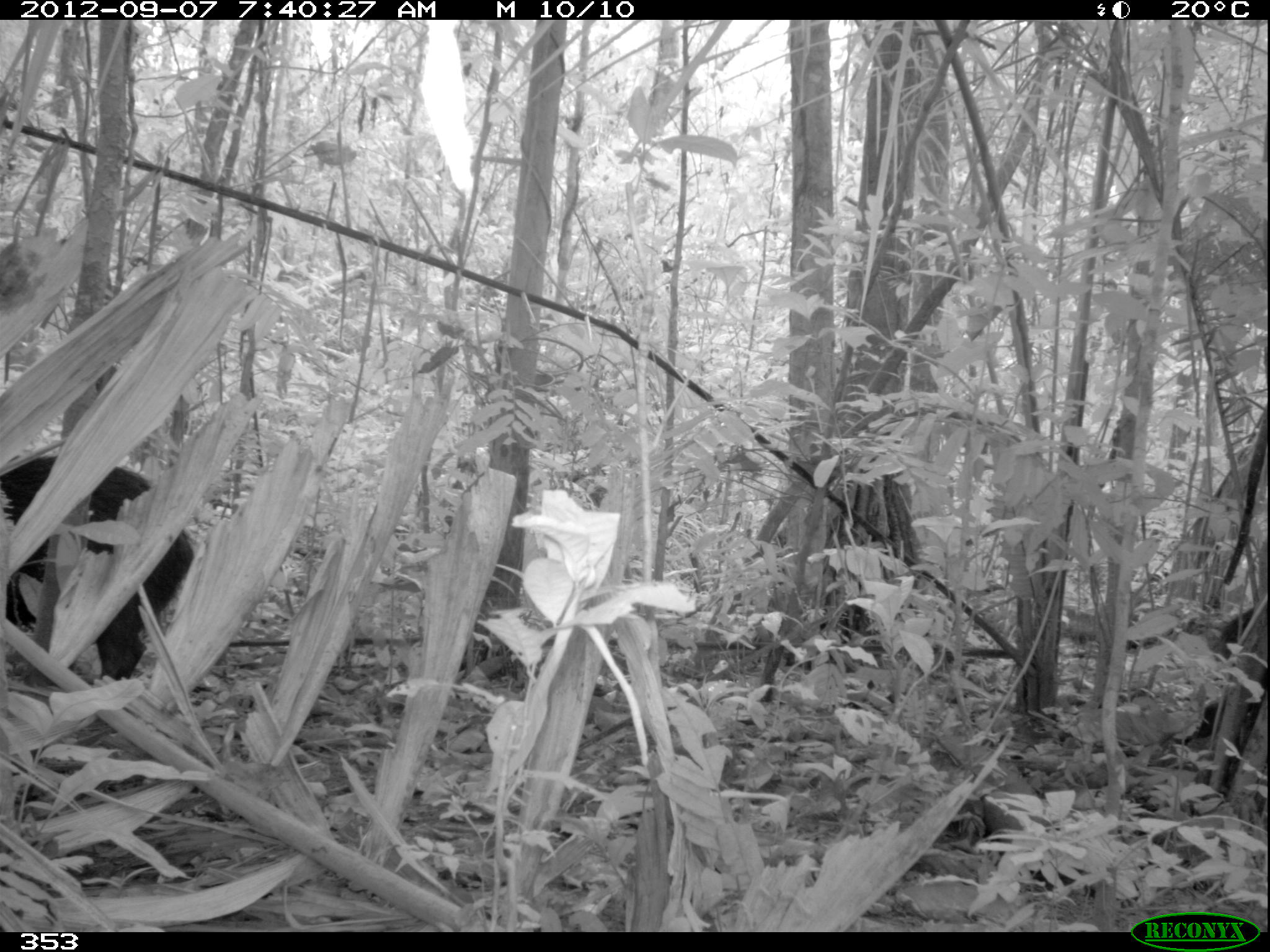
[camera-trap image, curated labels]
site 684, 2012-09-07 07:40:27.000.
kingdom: Animalia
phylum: Chordata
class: Mammalia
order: Artiodactyla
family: Tayassuidae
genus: Tayassu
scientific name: Tayassu pecari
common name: white-lipped peccary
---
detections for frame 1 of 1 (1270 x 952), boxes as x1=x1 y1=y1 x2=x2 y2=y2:
tayassu pecari: x1=0 y1=454 x2=193 y2=678; x1=1175 y1=607 x2=1266 y2=745